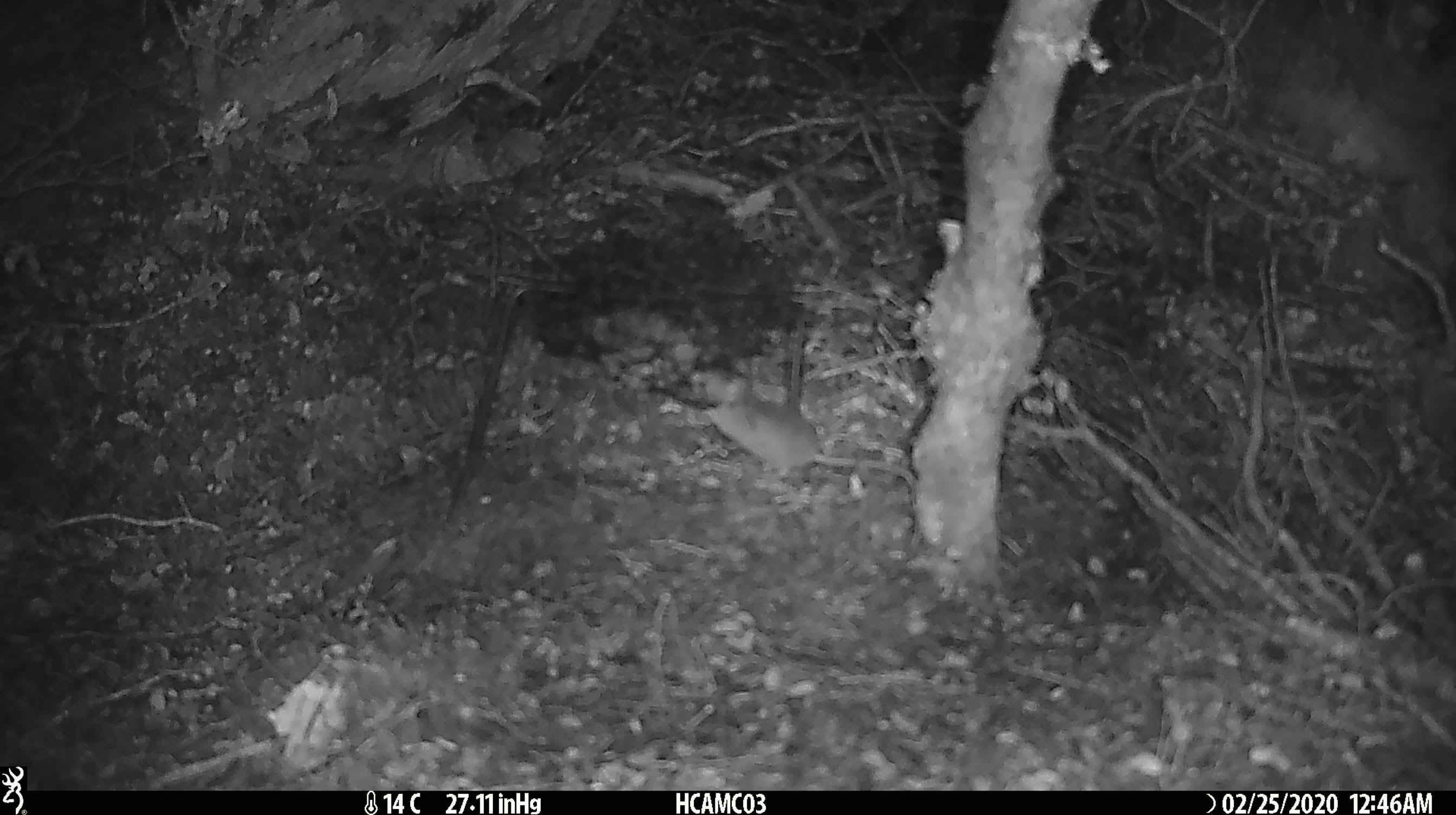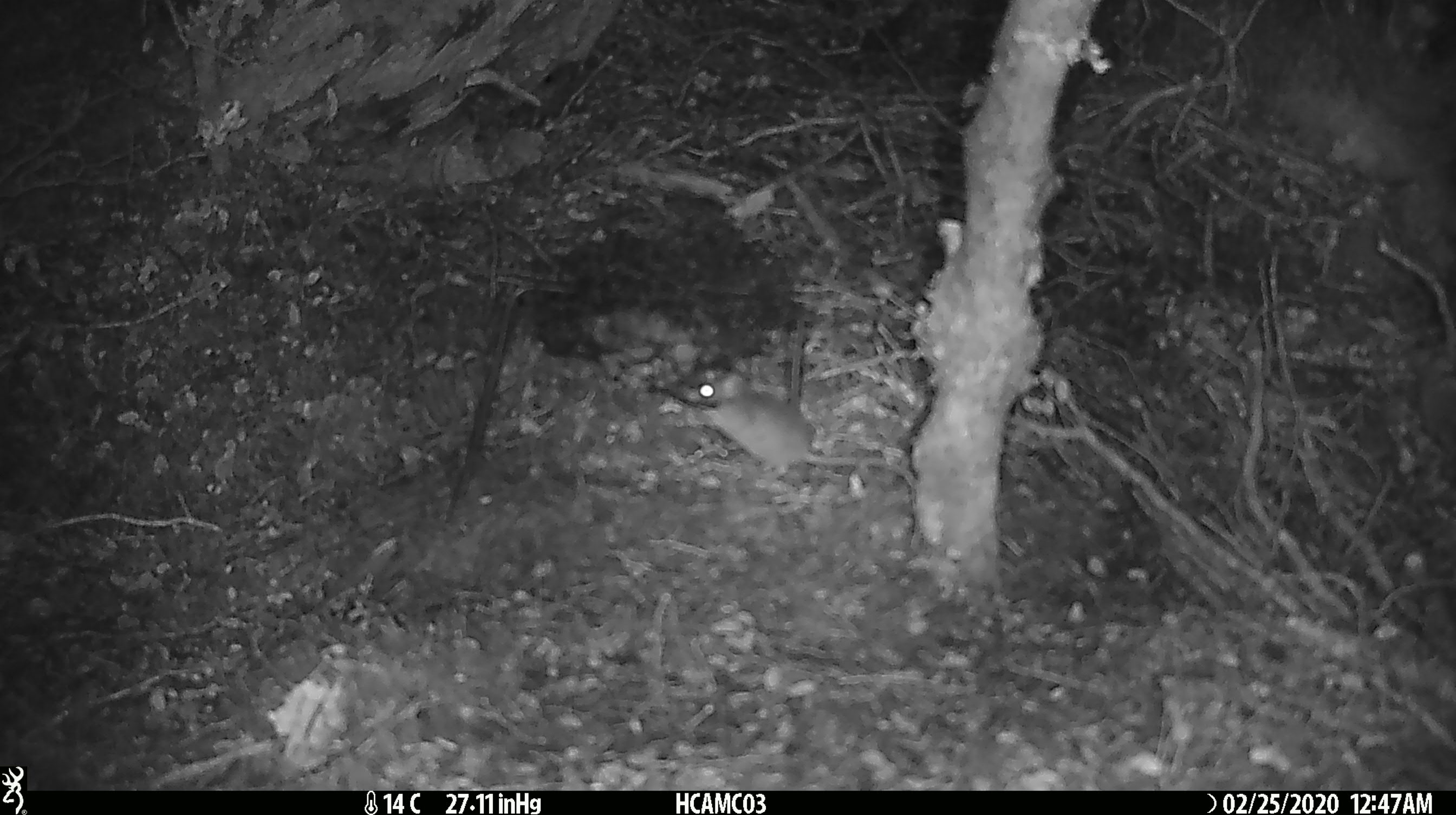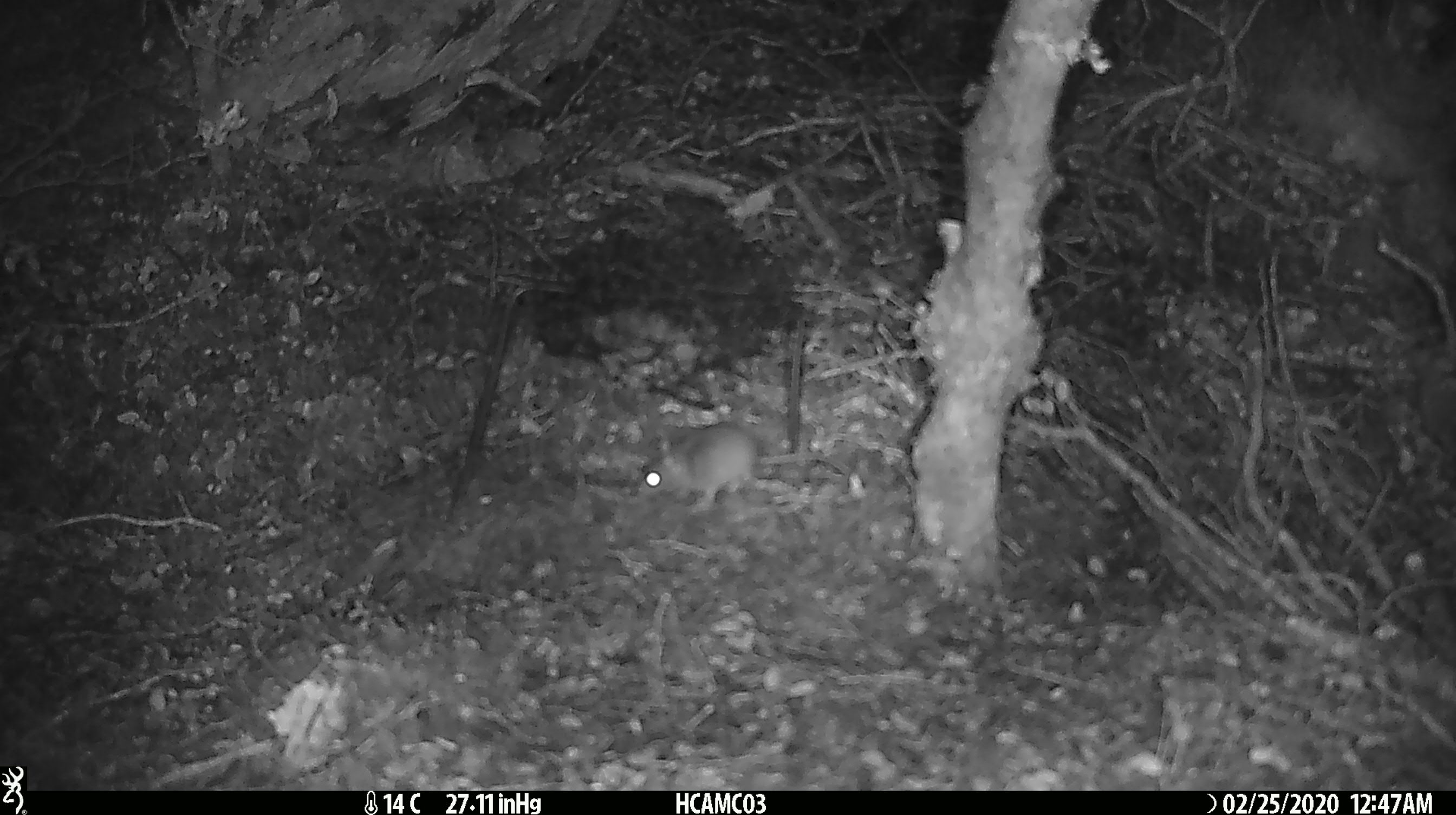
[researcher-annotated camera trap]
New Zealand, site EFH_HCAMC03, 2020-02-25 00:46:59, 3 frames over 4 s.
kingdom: Animalia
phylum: Chordata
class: Mammalia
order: Rodentia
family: Muridae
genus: Mus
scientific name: Mus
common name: mouse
Mouse (Mus).